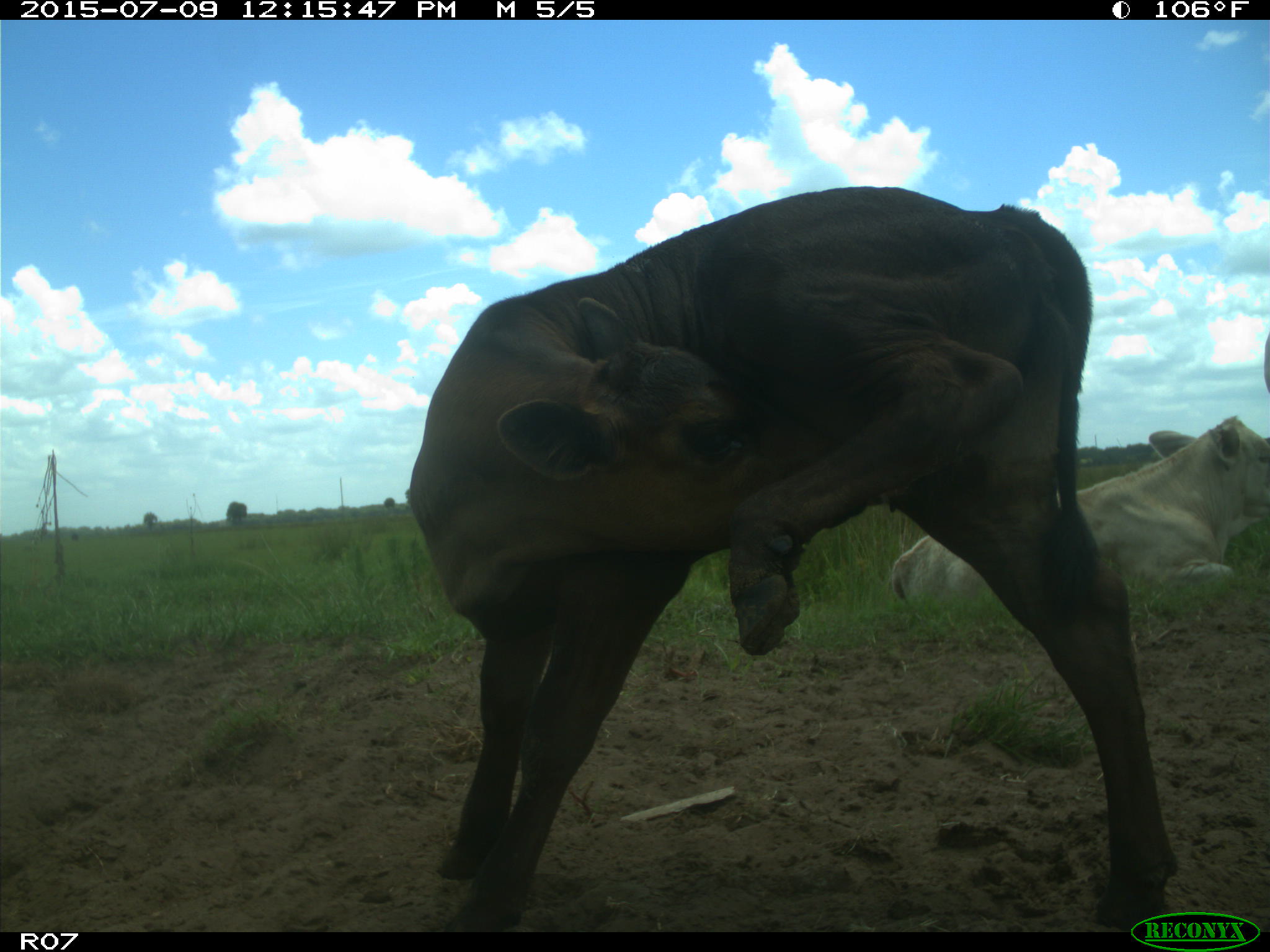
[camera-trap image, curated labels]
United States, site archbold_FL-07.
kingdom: Animalia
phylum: Chordata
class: Mammalia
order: Artiodactyla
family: Bovidae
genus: Bos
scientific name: Bos taurus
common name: domestic cow